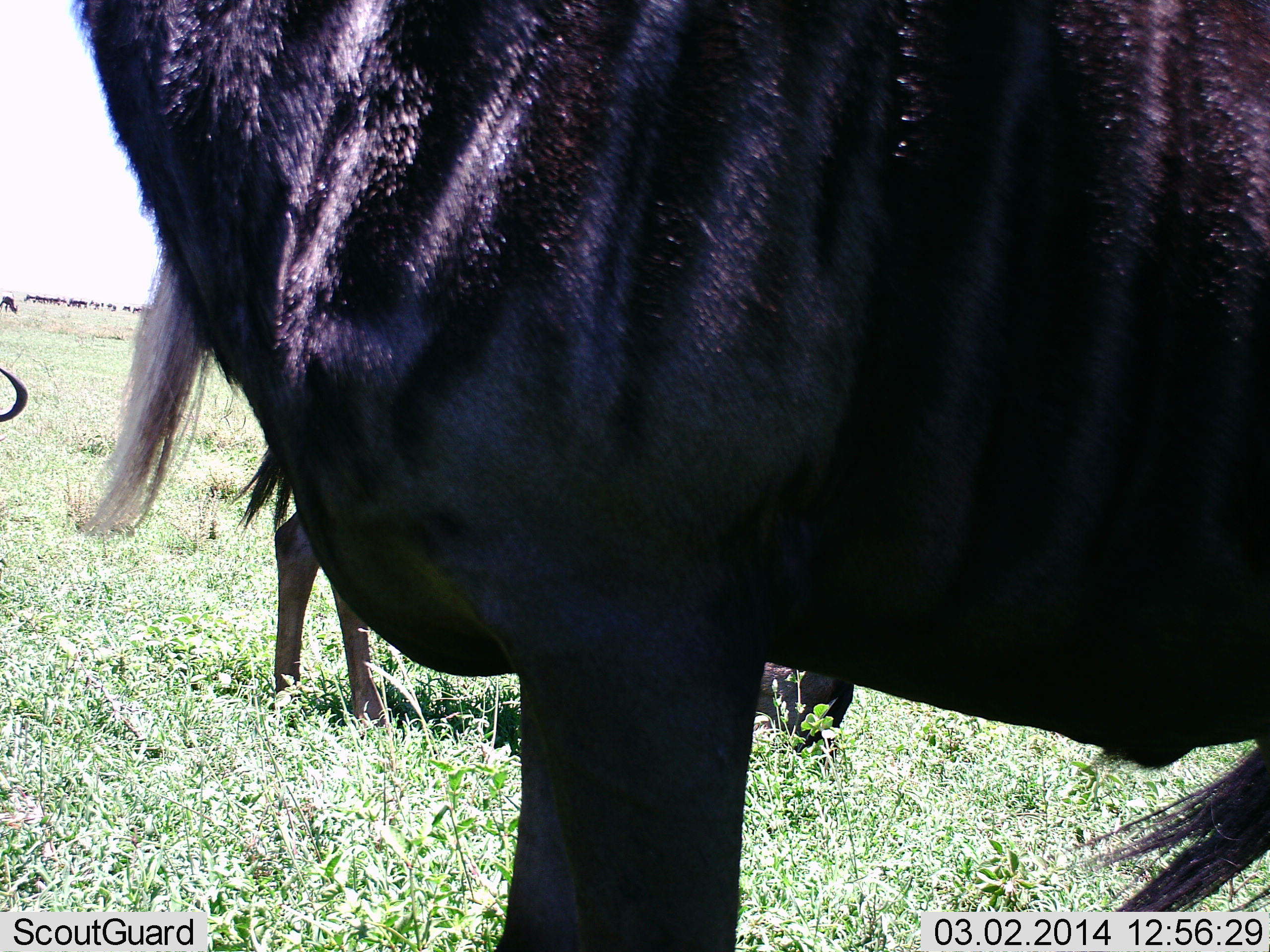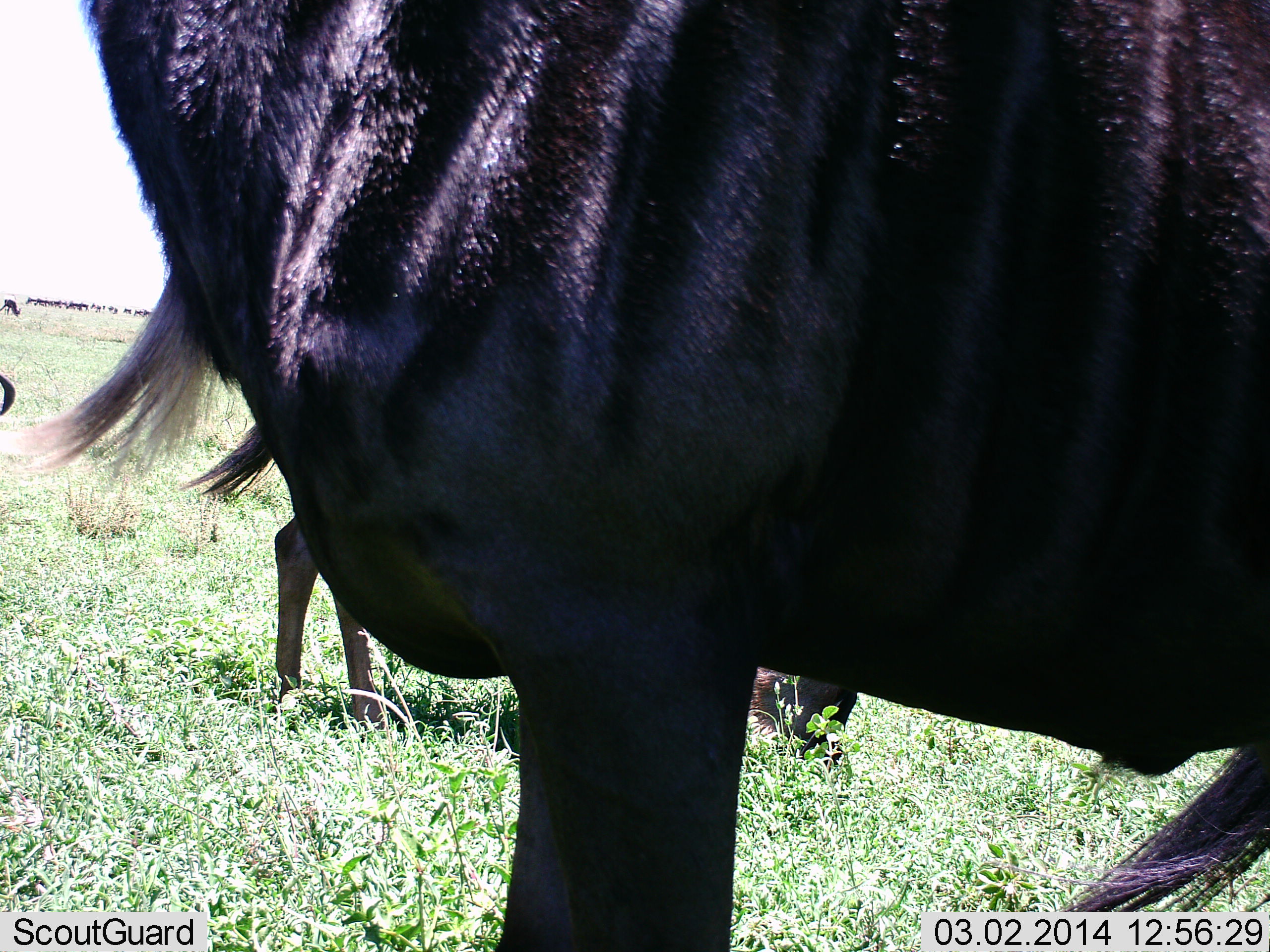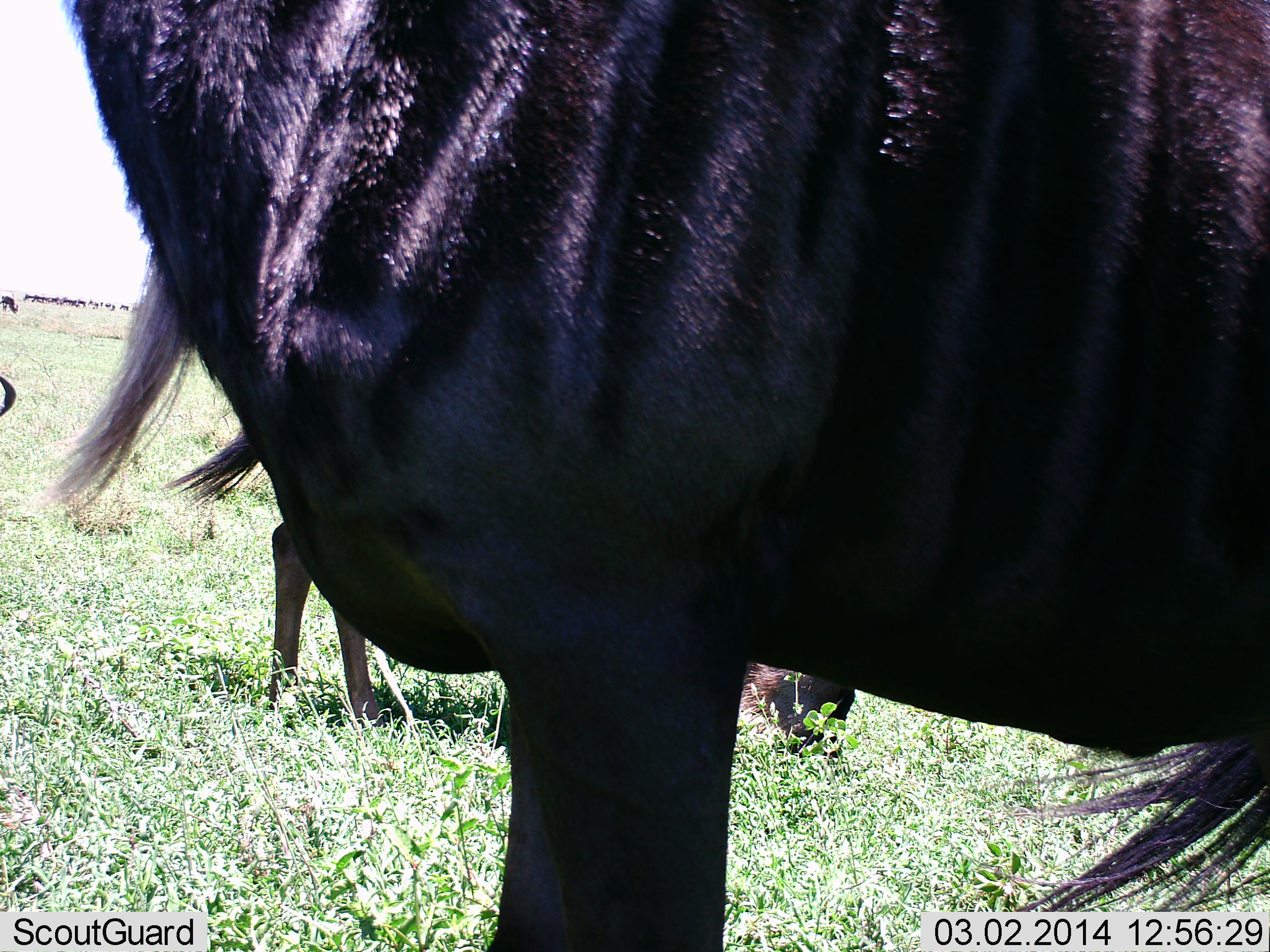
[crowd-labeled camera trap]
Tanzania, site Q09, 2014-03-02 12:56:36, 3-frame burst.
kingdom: Animalia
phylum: Chordata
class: Mammalia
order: Artiodactyla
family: Bovidae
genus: Connochaetes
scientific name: Connochaetes taurinus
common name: blue wildebeest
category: wildebeest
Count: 4.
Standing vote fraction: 90%.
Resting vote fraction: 0%.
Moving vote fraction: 30%.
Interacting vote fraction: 0%.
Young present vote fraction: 0%.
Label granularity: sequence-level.